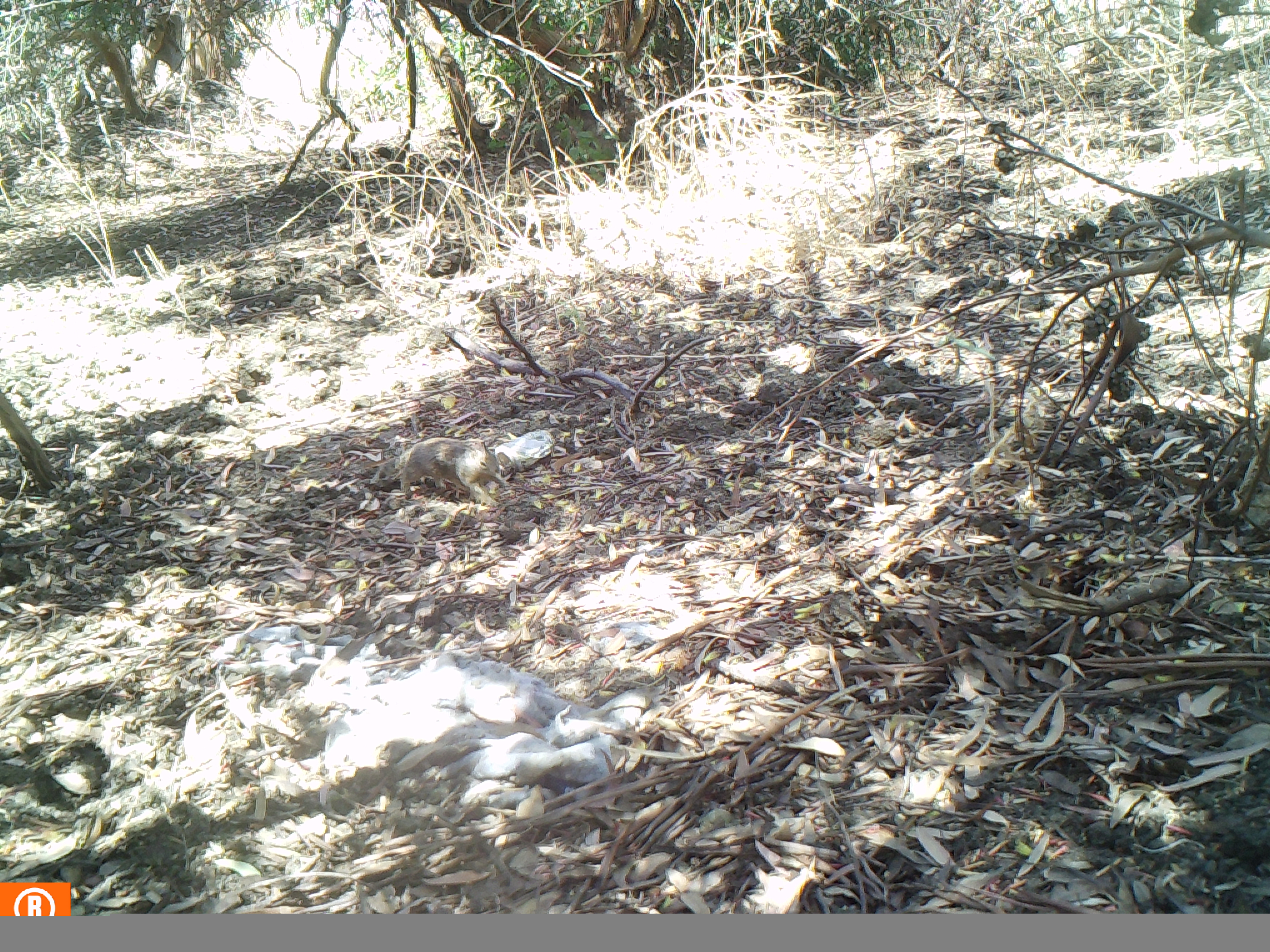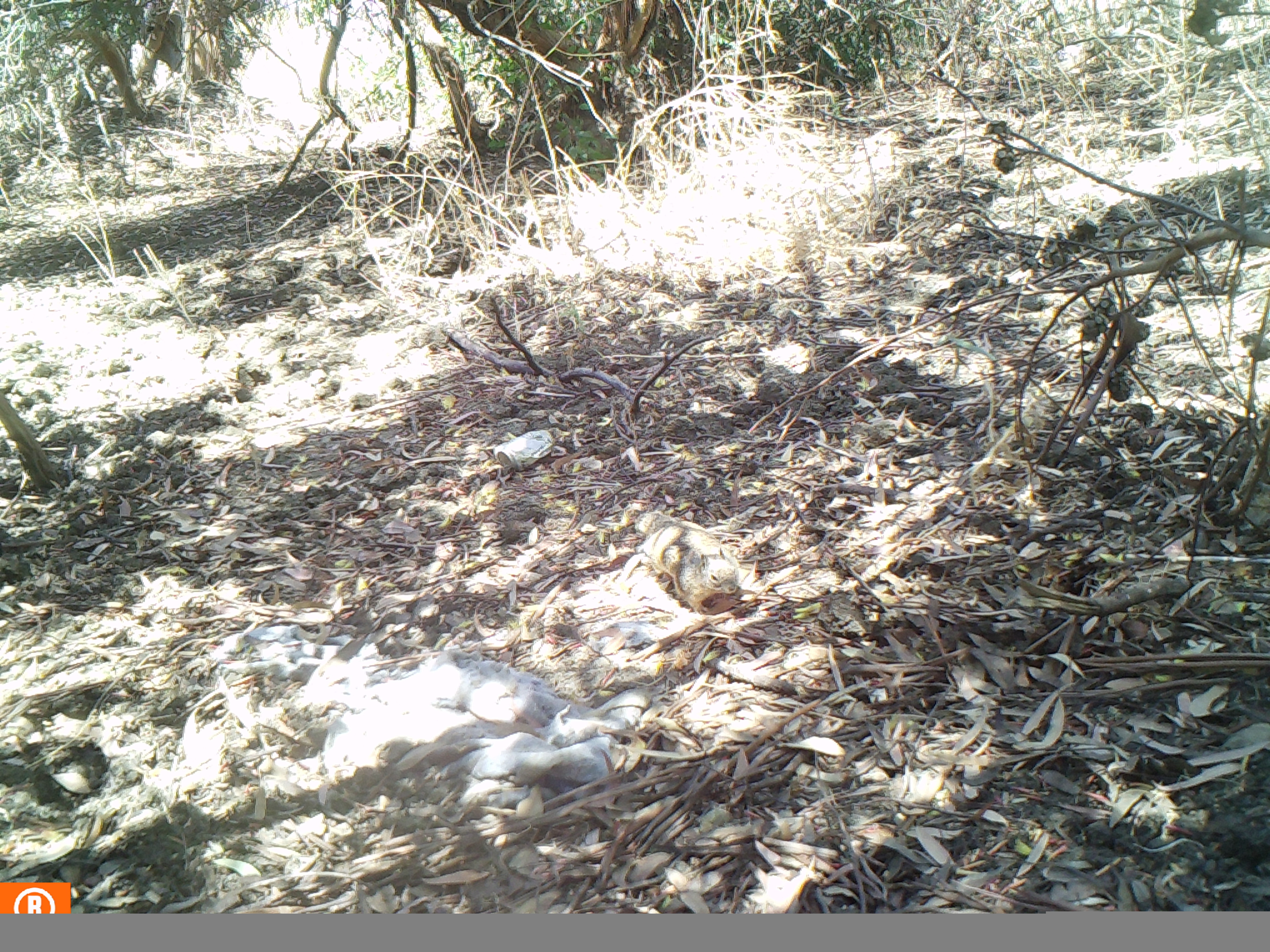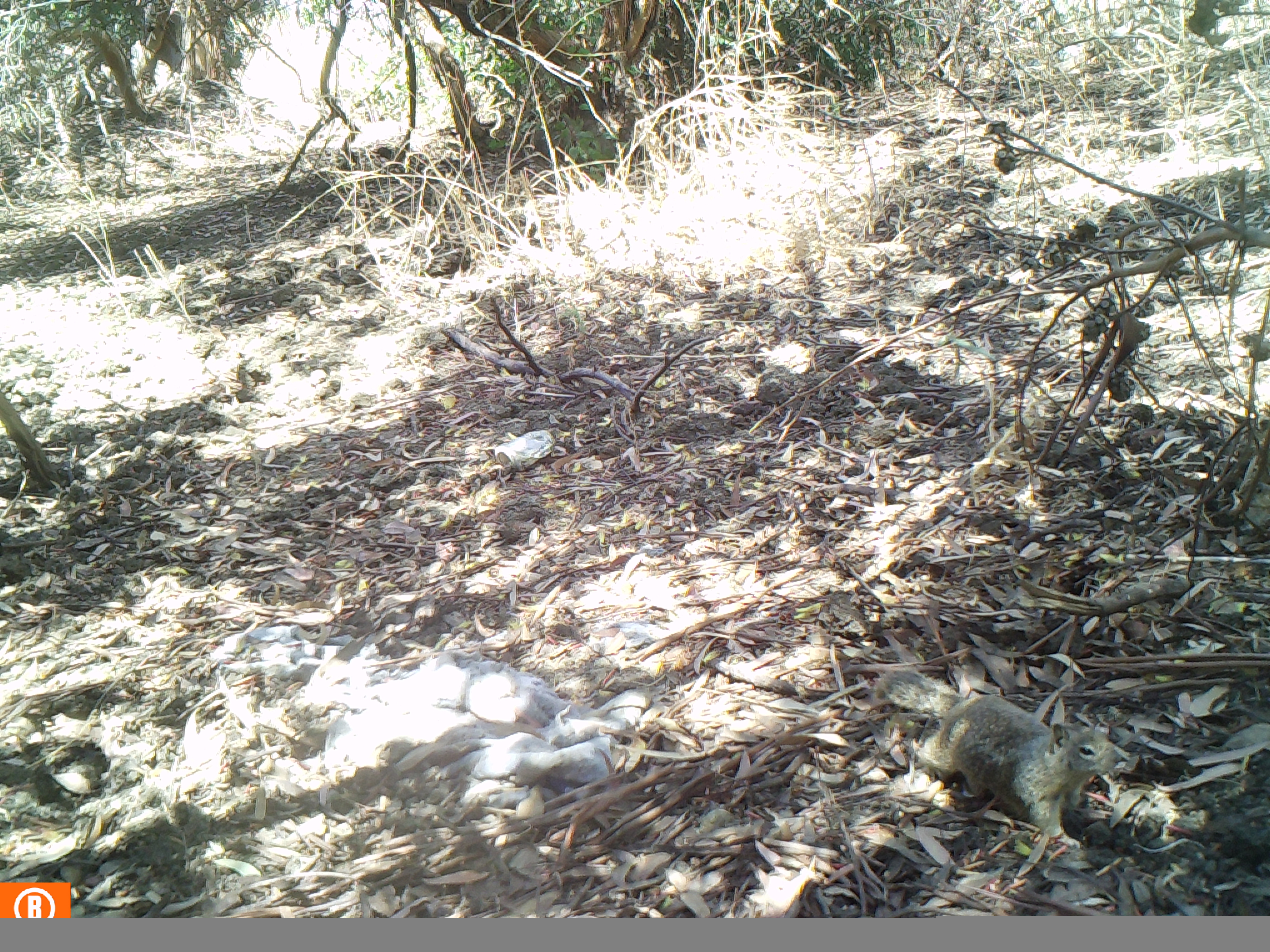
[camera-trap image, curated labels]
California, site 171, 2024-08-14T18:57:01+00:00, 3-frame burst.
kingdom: Animalia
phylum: Chordata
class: Mammalia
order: Rodentia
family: Sciuridae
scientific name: Sciuridae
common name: squirrel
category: unknown squirrel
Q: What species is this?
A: Unknown squirrel (squirrel) (Sciuridae).